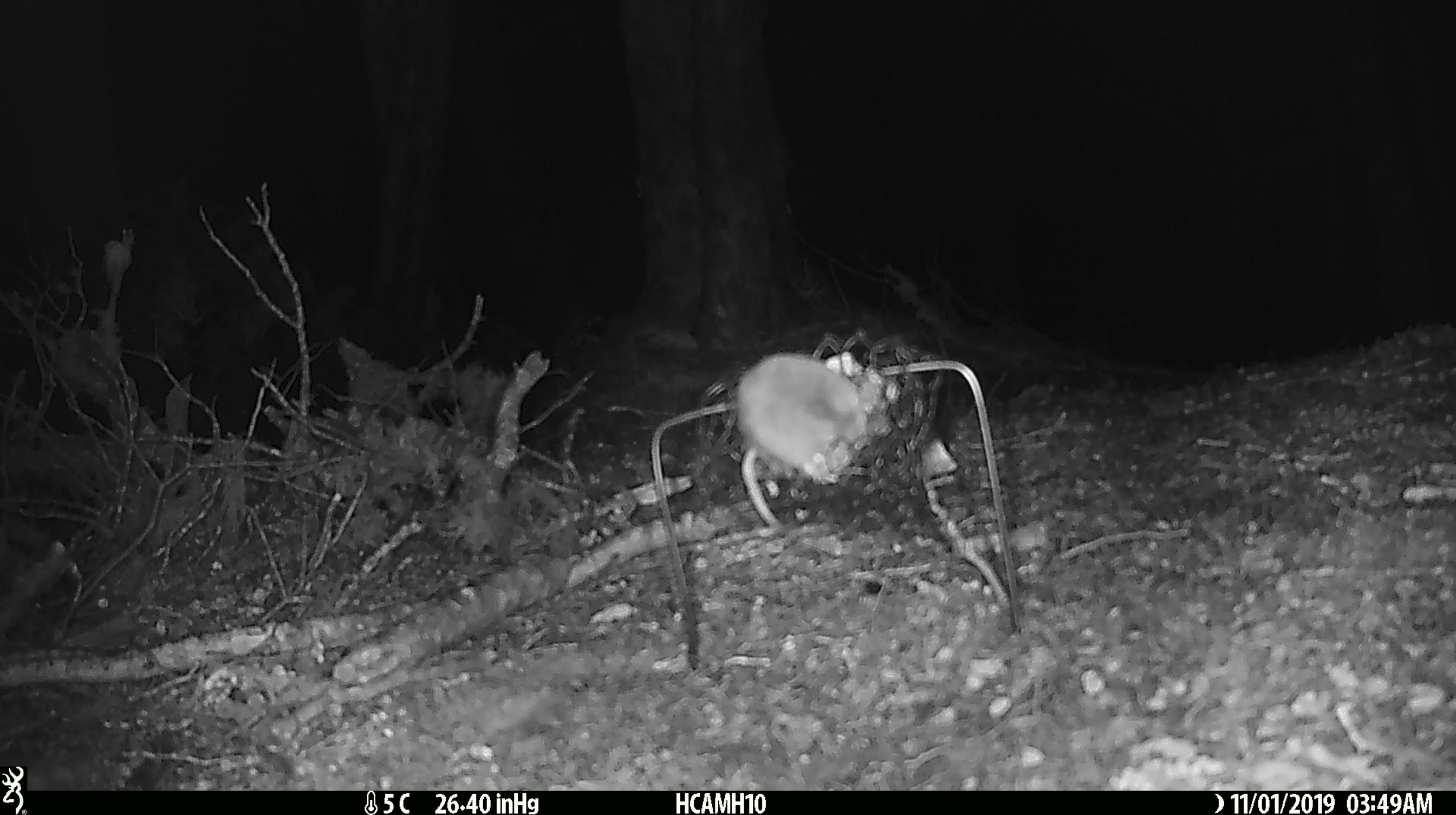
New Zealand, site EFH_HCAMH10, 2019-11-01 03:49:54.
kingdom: Animalia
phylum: Chordata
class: Mammalia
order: Rodentia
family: Muridae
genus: Mus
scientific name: Mus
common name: mouse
Mouse (Mus).